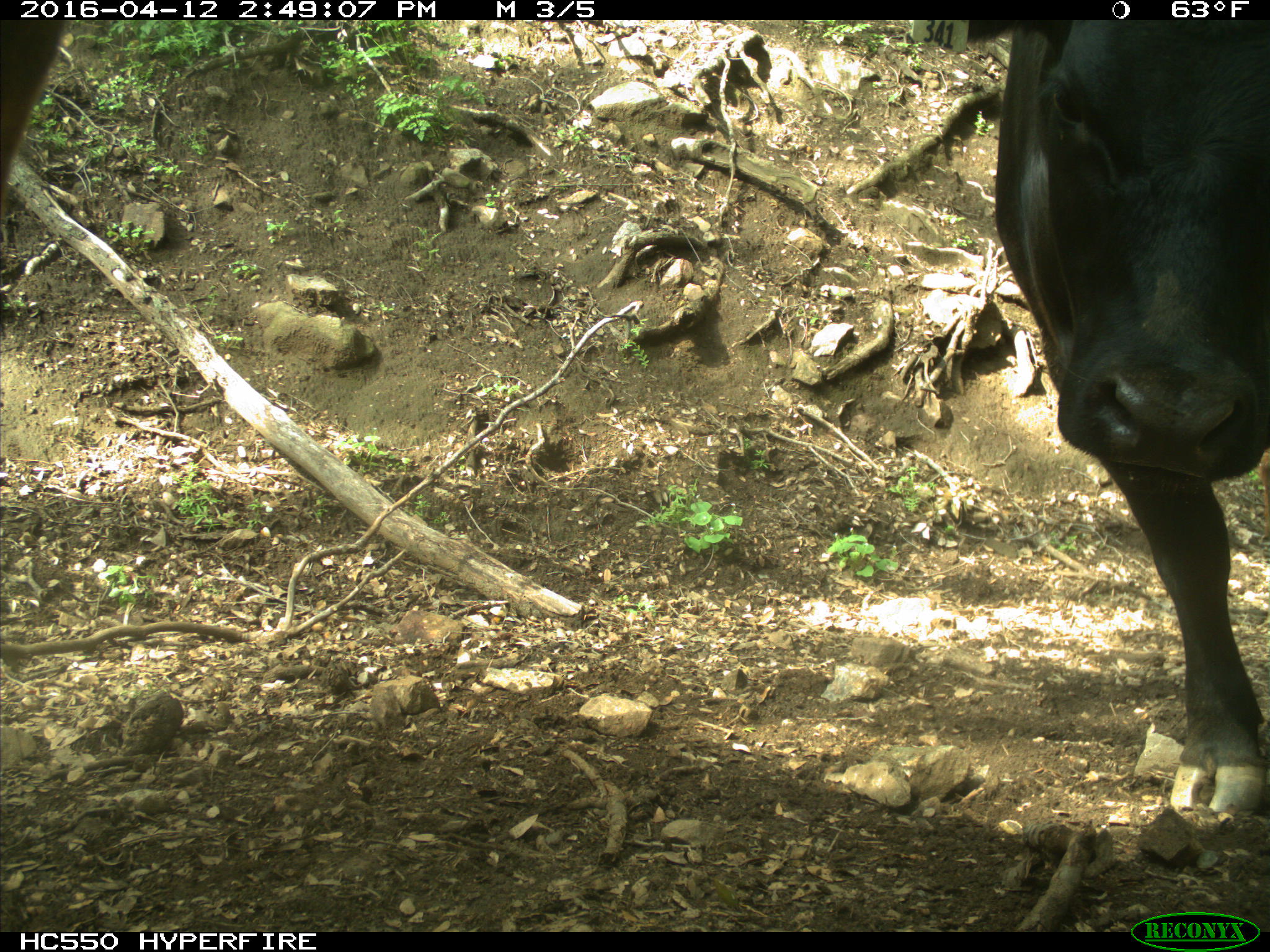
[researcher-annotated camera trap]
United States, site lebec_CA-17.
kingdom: Animalia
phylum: Chordata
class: Mammalia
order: Artiodactyla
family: Bovidae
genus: Bos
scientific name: Bos taurus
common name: domestic cow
Bos taurus (domestic cow).